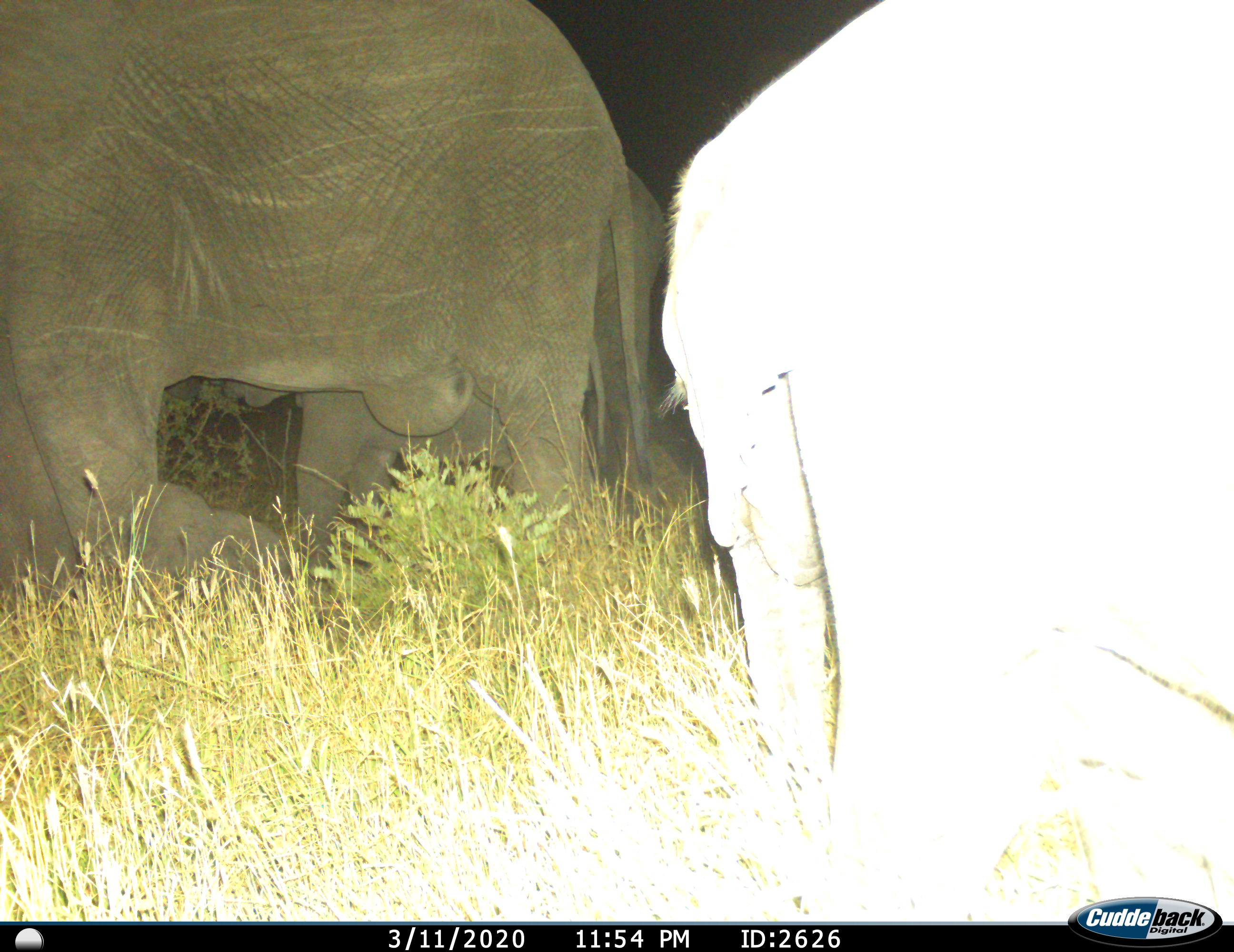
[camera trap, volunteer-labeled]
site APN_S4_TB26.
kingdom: Animalia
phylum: Chordata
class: Mammalia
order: Proboscidea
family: Elephantidae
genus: Loxodonta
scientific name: Loxodonta africana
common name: african bush elephant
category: elephant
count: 3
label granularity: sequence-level